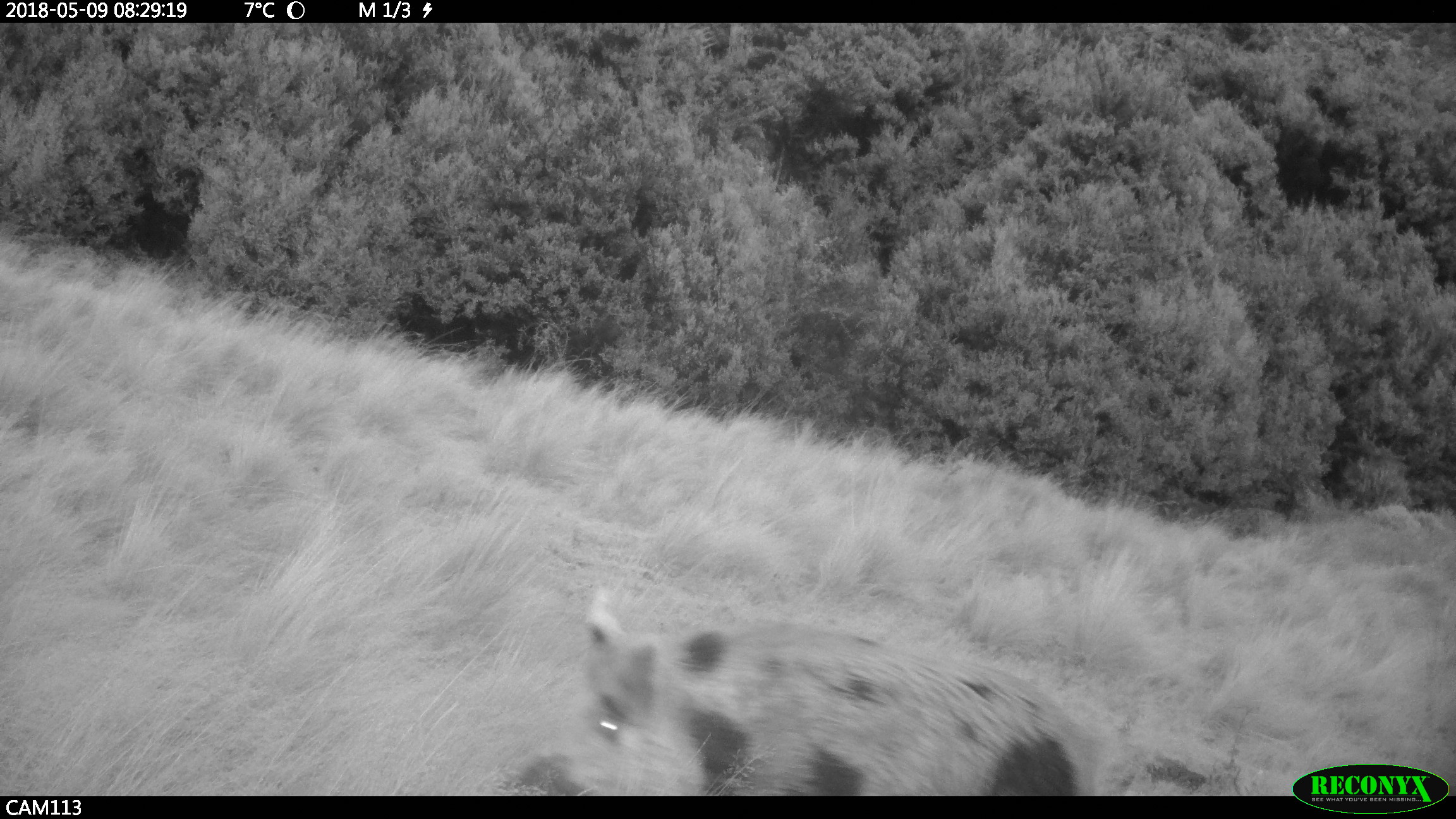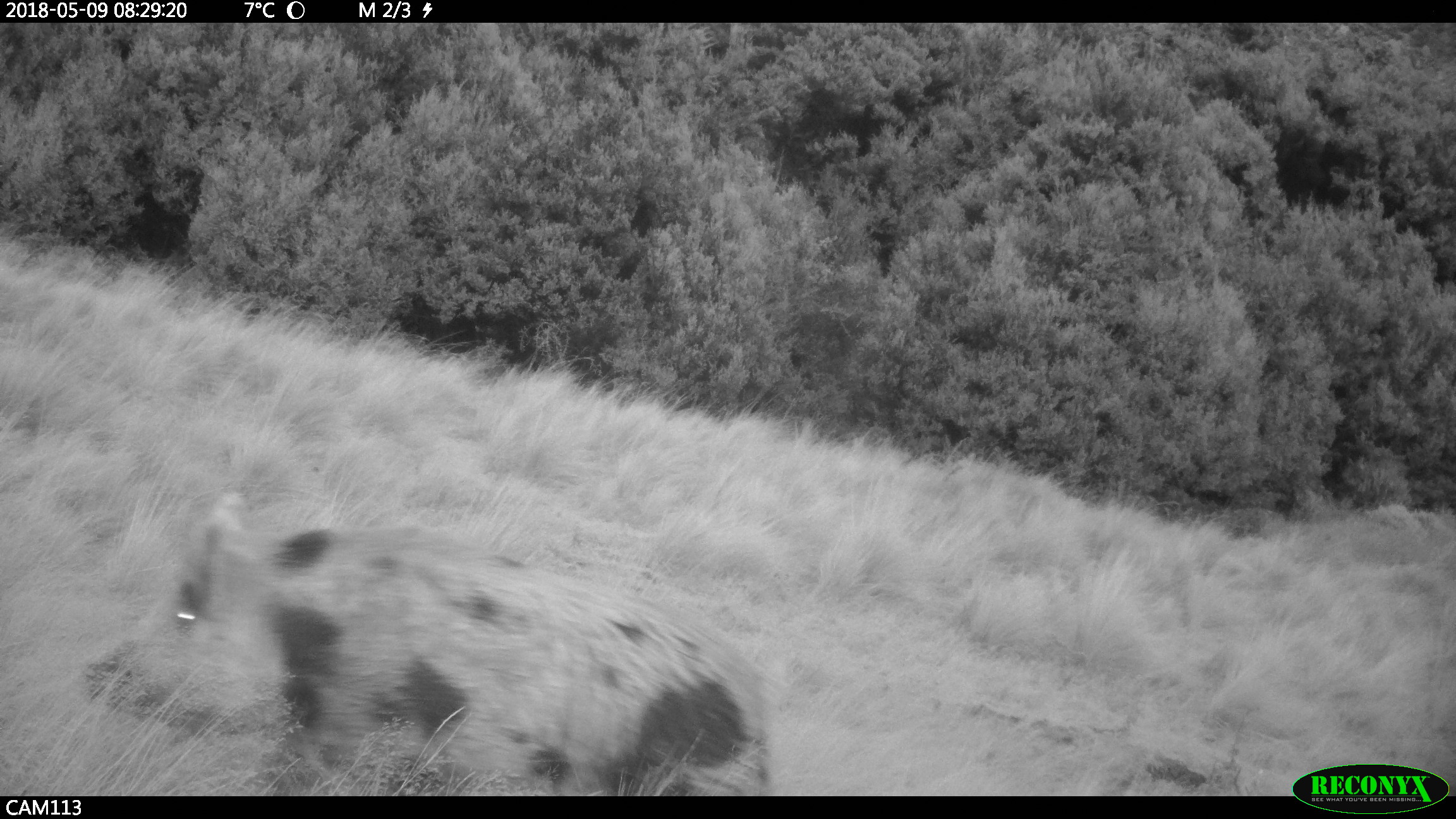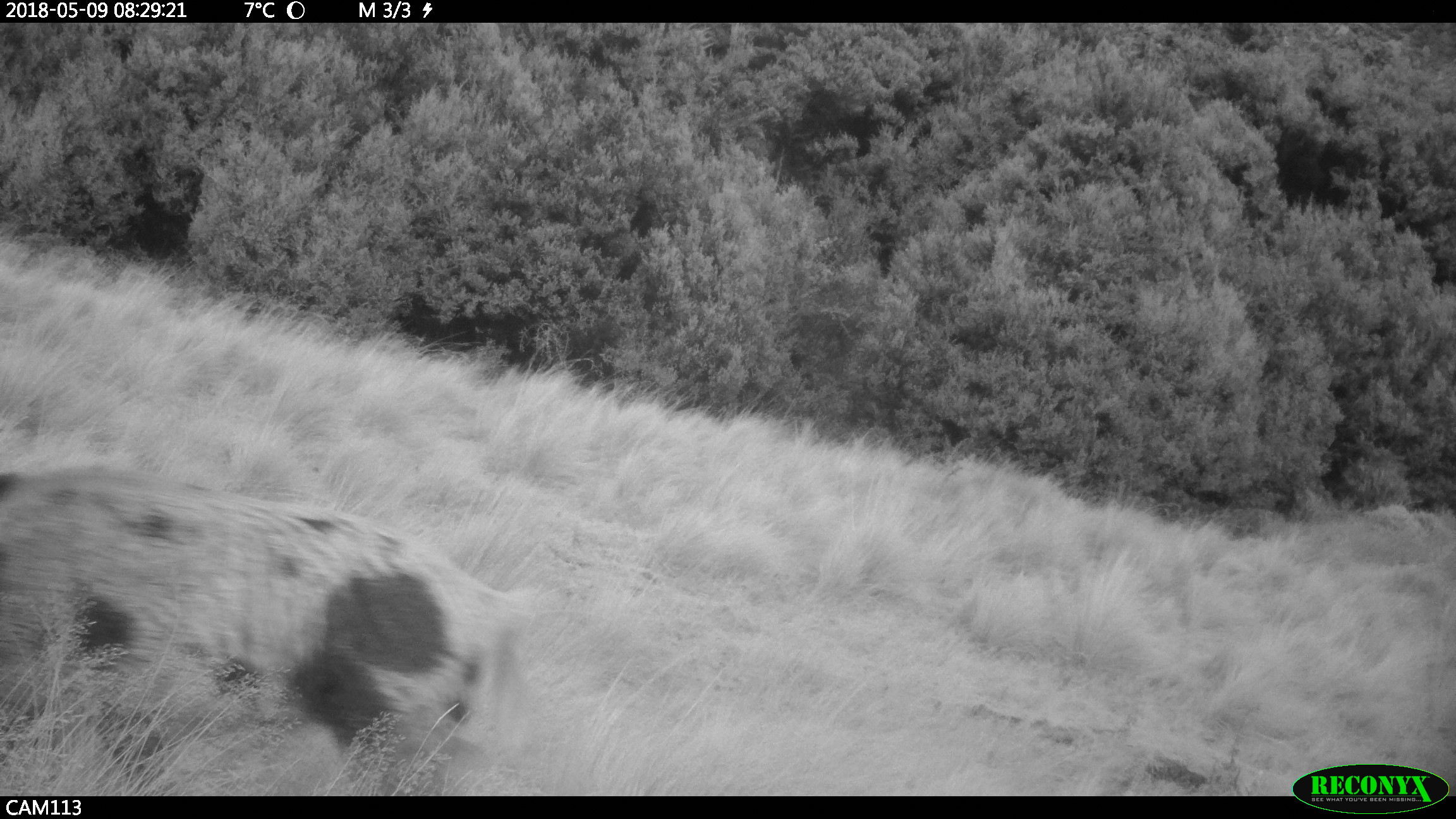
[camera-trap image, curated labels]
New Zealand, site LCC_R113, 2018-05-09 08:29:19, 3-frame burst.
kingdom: Animalia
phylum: Chordata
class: Mammalia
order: Artiodactyla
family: Suidae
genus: Sus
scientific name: Sus scrofa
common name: pig